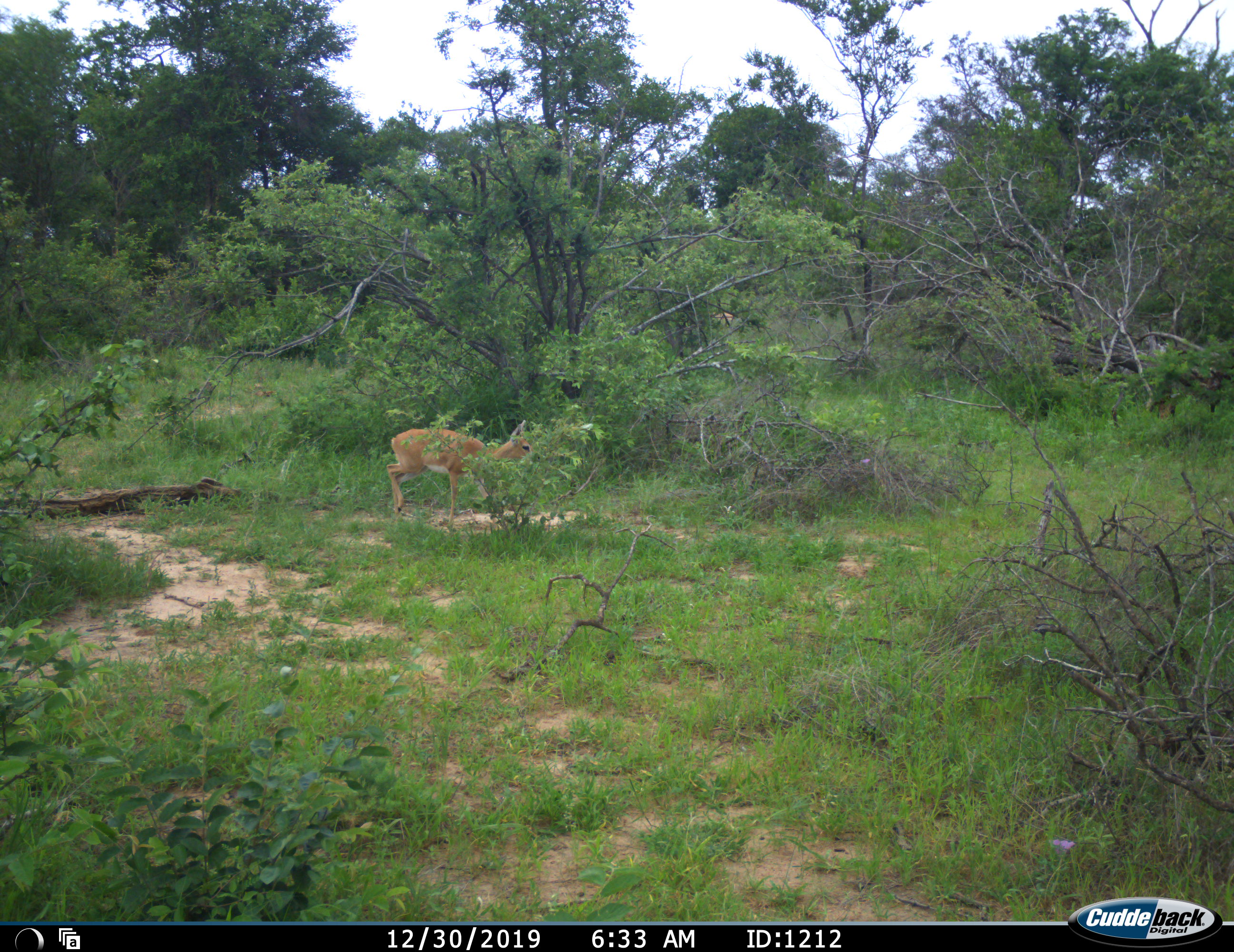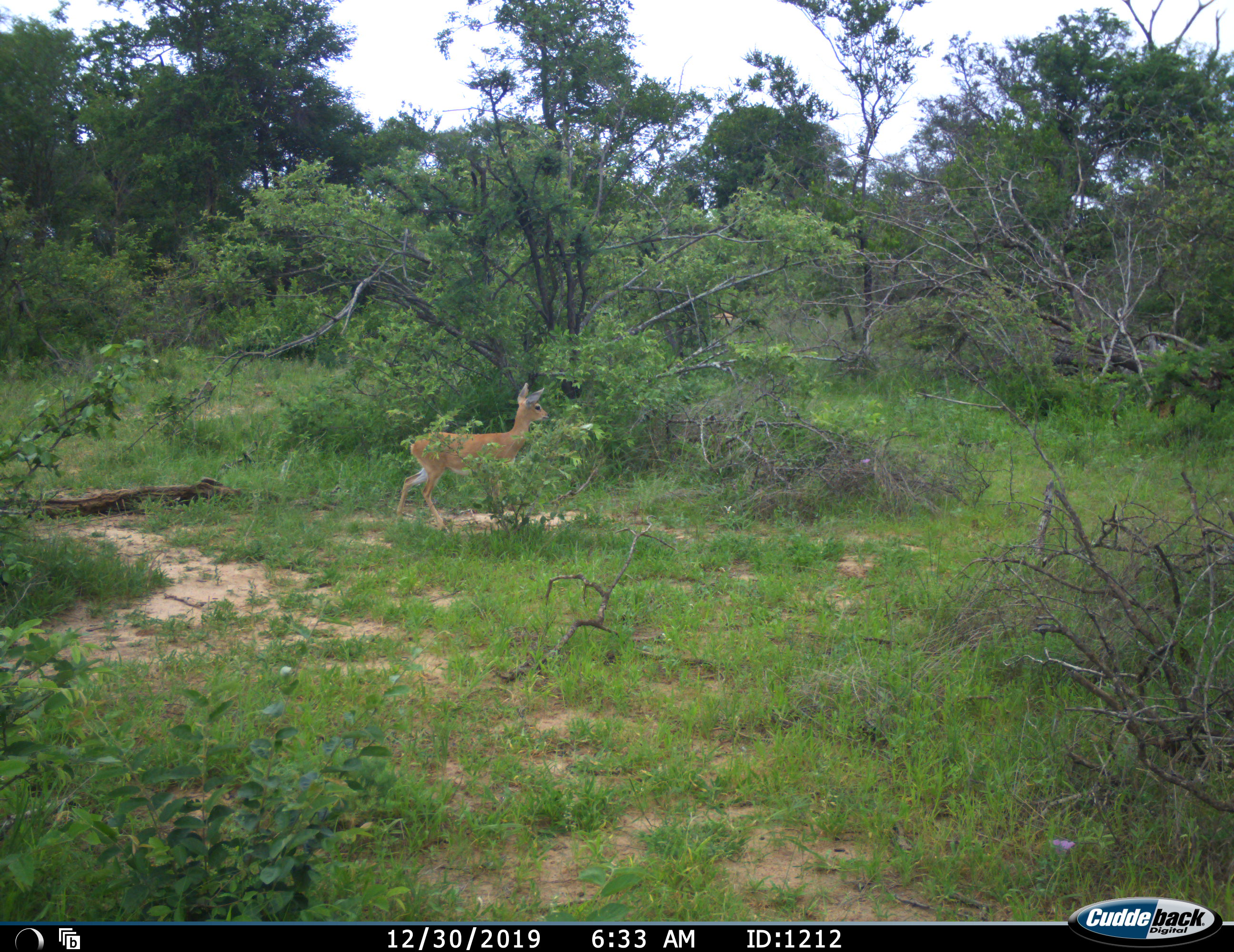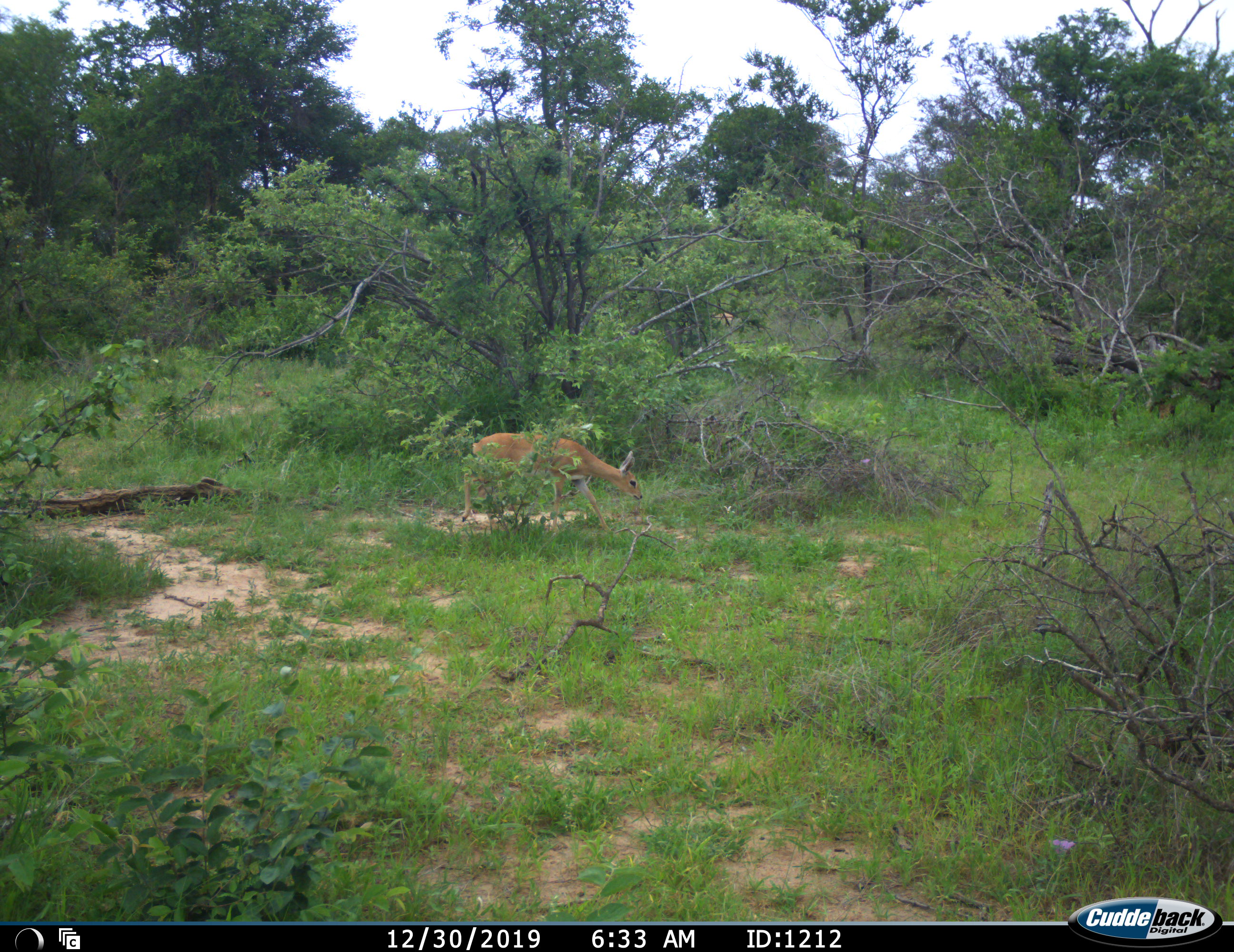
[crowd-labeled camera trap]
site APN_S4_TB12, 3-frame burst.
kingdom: Animalia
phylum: Chordata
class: Mammalia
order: Artiodactyla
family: Bovidae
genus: Raphicerus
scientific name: Raphicerus campestris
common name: steenbok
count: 1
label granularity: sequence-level